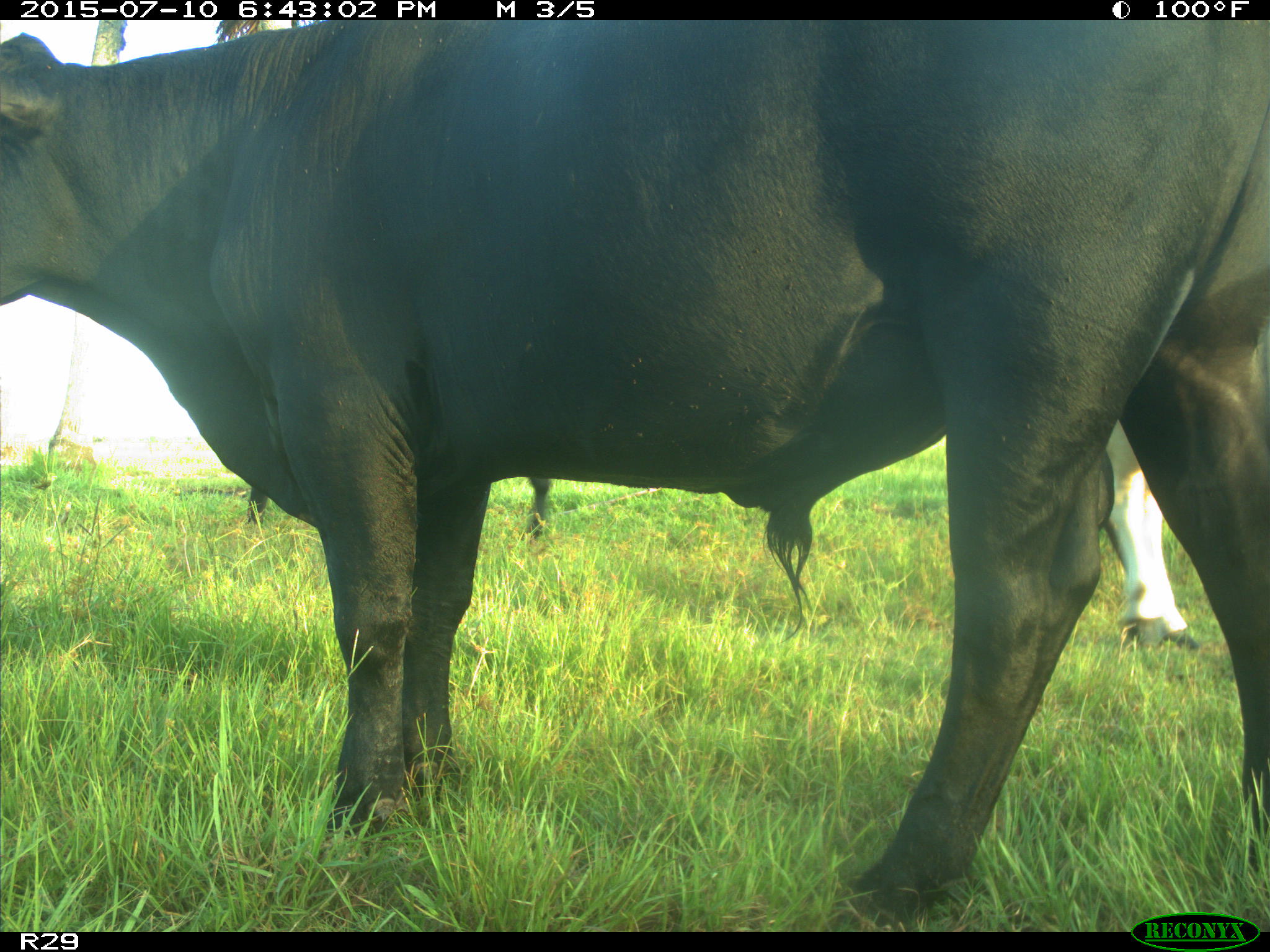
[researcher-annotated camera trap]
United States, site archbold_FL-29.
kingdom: Animalia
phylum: Chordata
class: Mammalia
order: Artiodactyla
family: Bovidae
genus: Bos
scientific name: Bos taurus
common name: domestic cow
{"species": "Bos taurus (domestic cow)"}